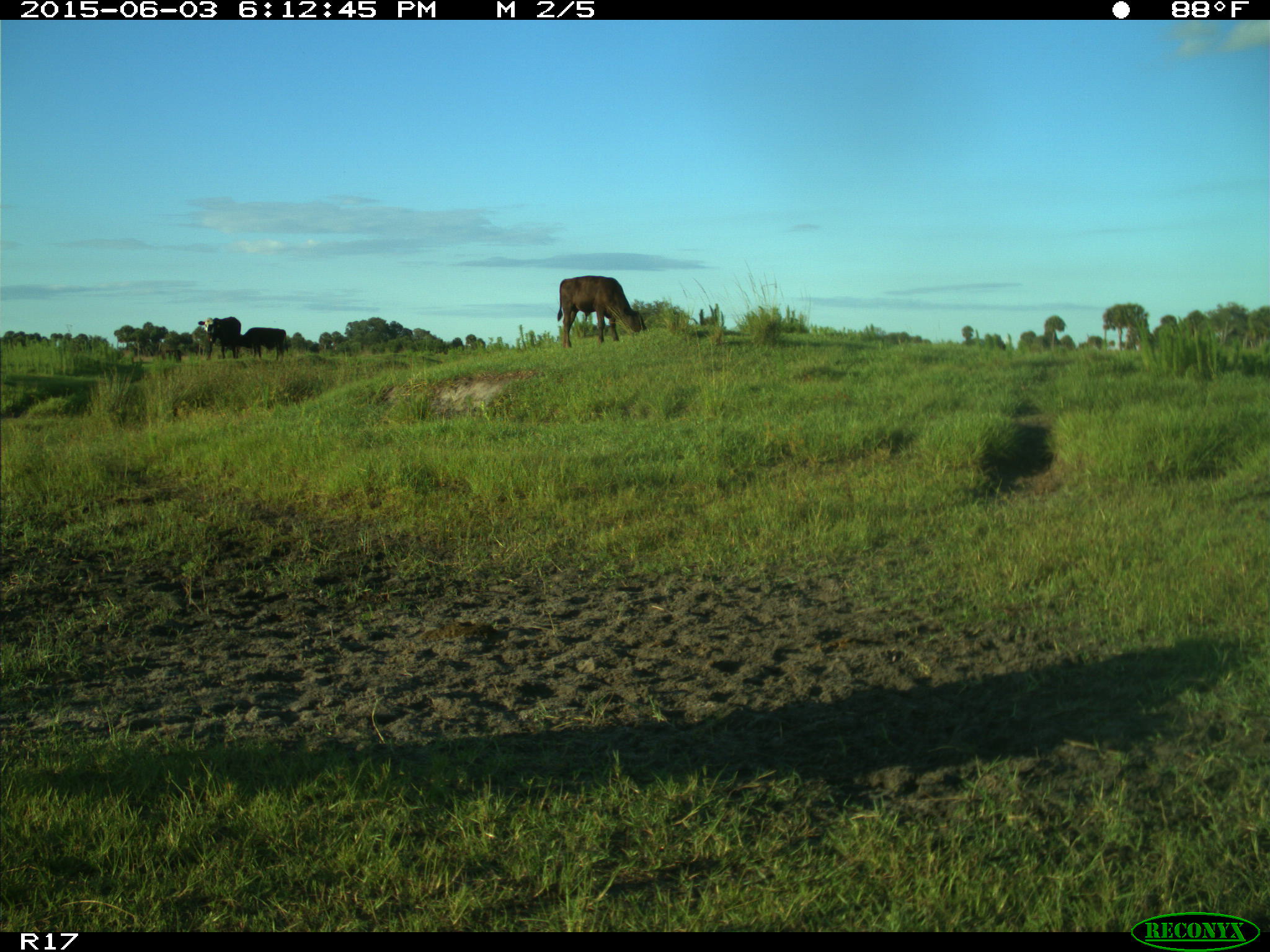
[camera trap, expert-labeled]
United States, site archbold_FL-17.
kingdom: Animalia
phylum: Chordata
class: Mammalia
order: Artiodactyla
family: Bovidae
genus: Bos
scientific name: Bos taurus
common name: domestic cow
Bos taurus (domestic cow).